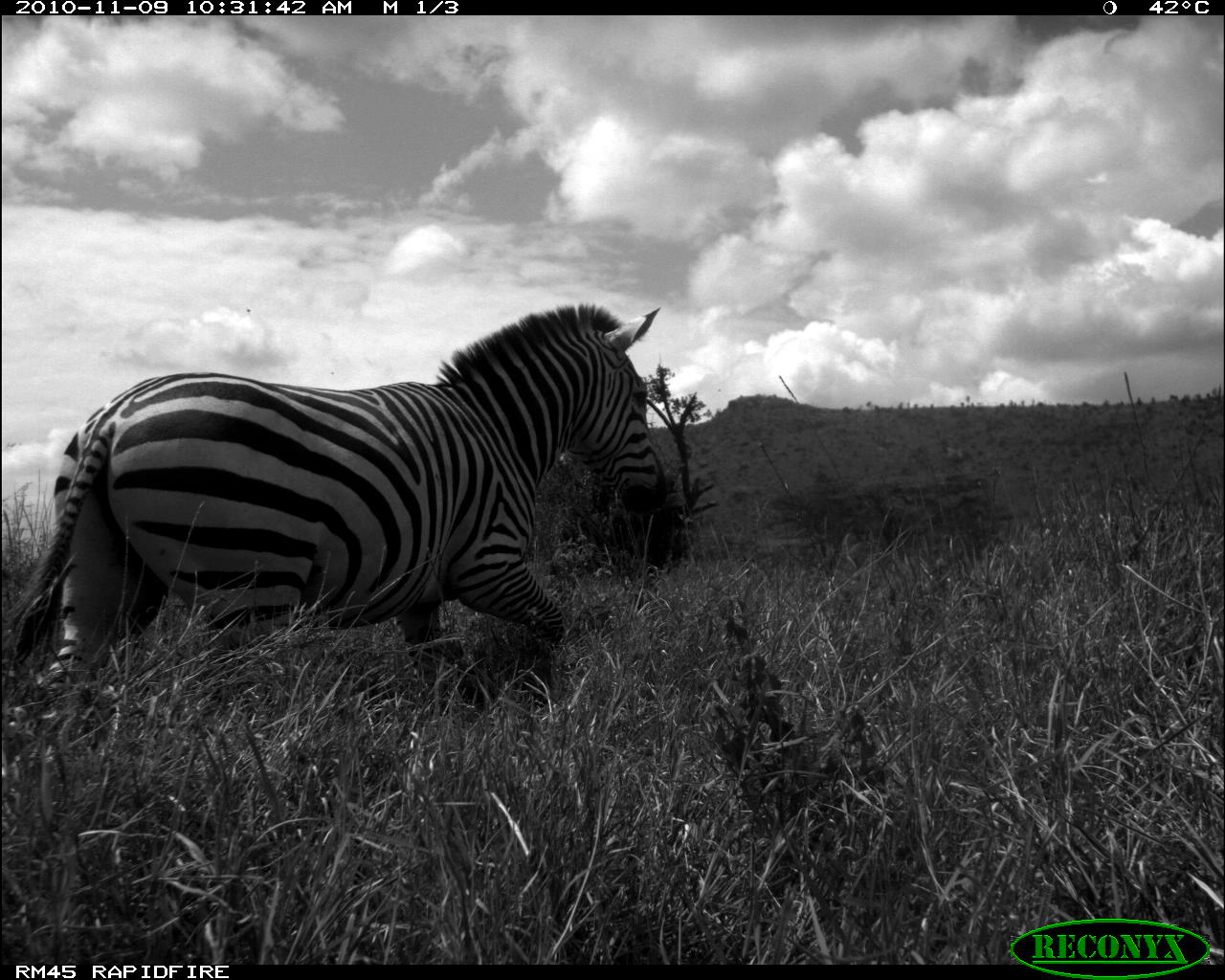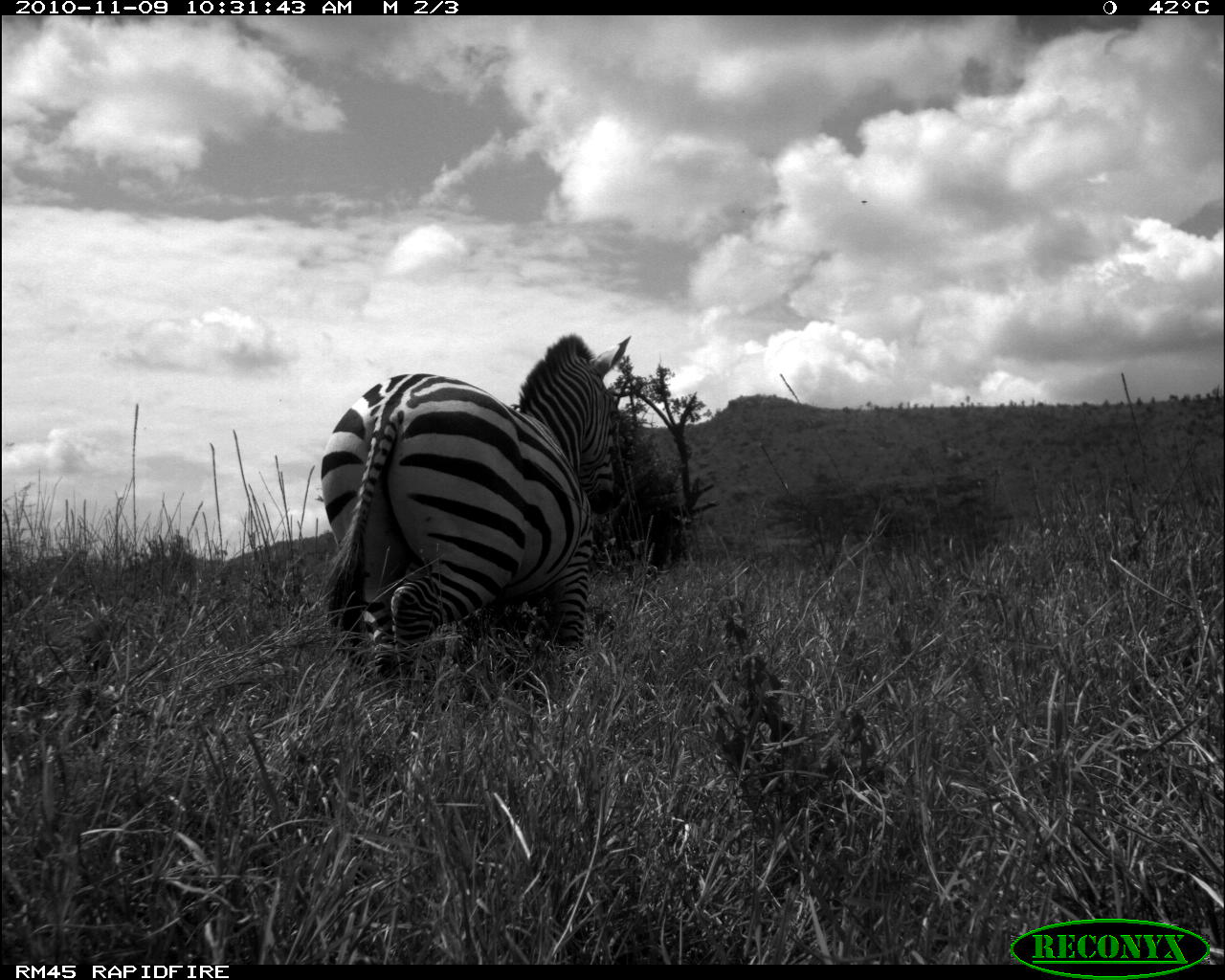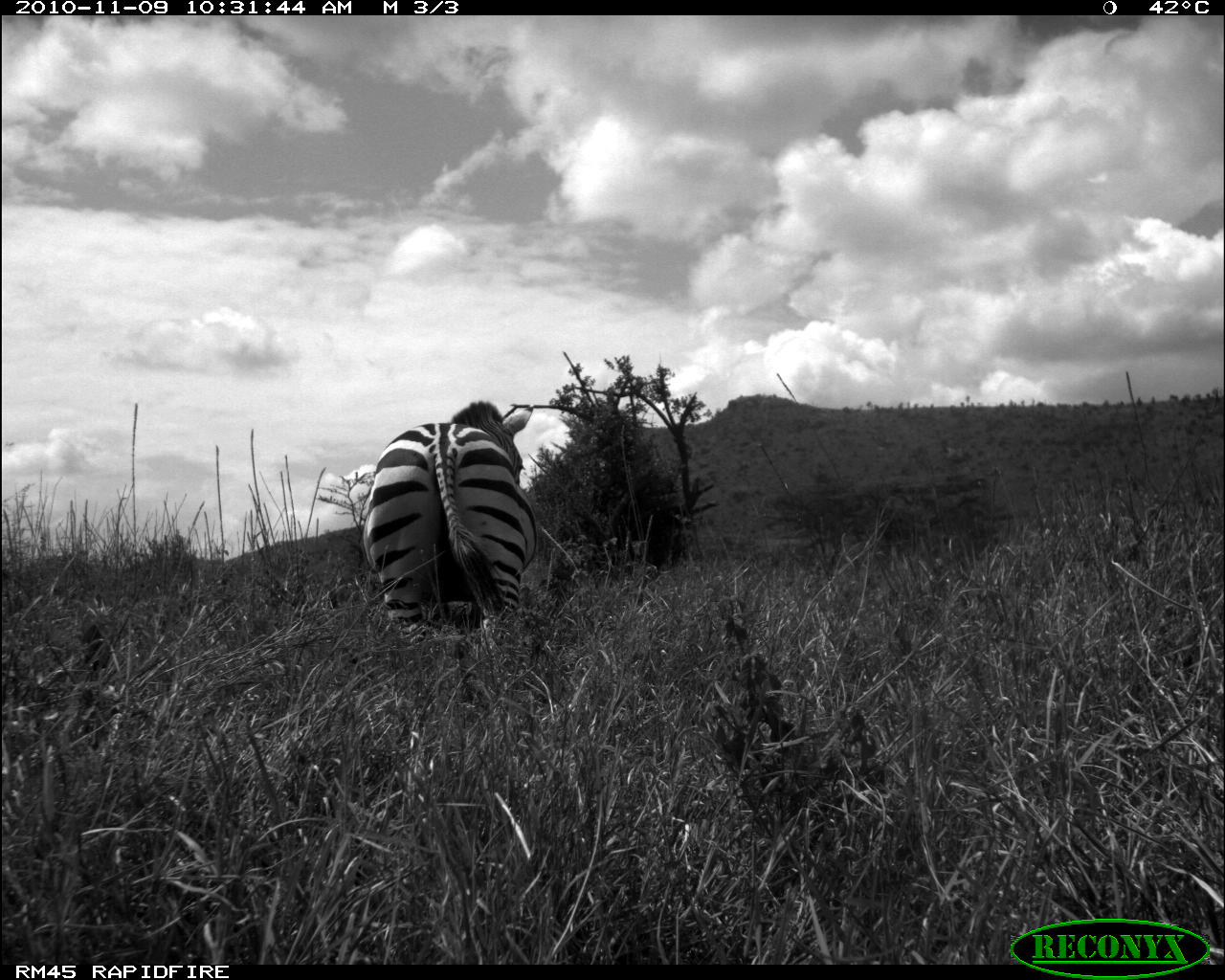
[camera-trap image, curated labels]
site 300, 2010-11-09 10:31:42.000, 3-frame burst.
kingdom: Animalia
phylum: Chordata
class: Mammalia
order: Perissodactyla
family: Equidae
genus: Equus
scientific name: Equus quagga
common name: plains zebra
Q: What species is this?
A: Equus quagga (plains zebra).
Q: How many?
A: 1.